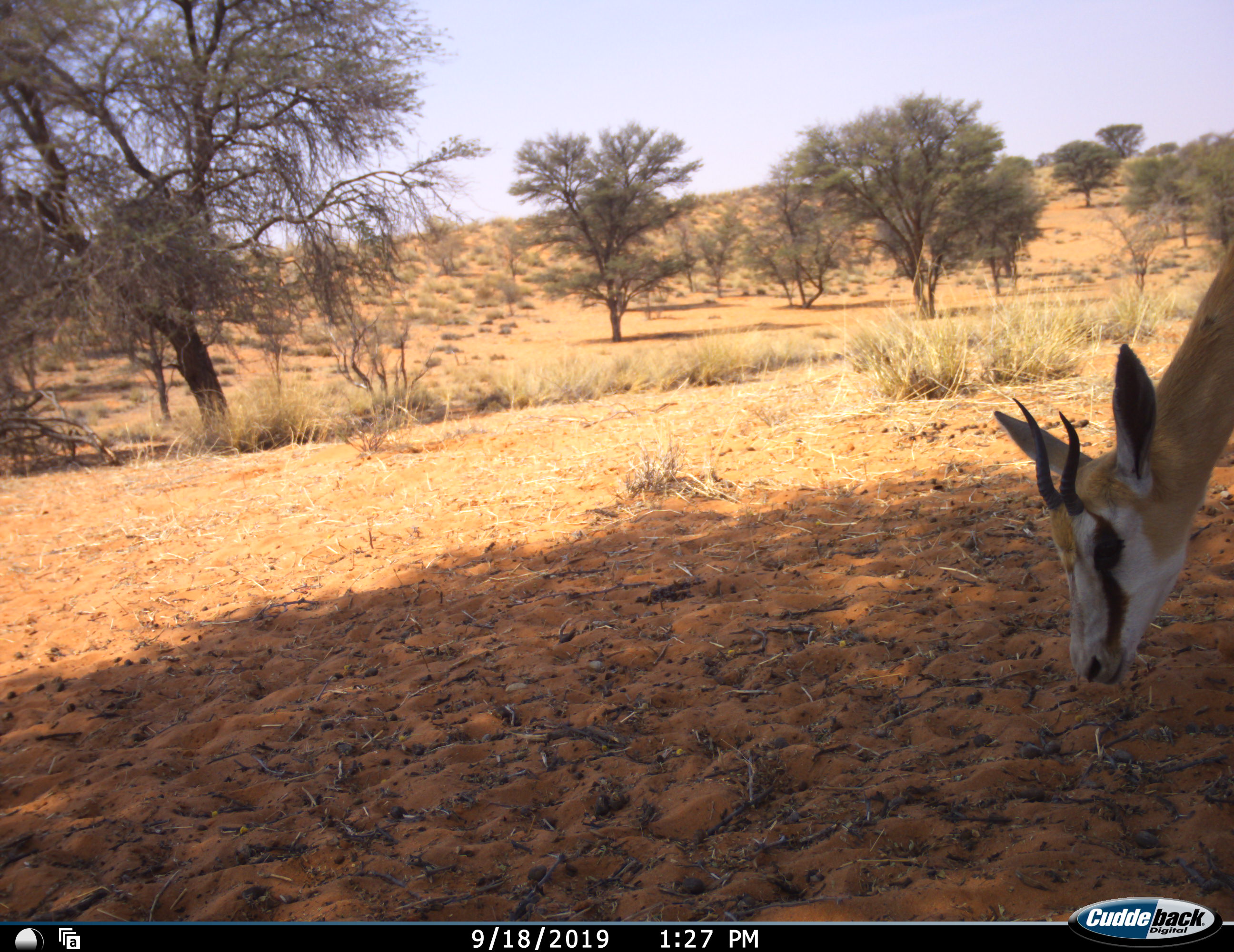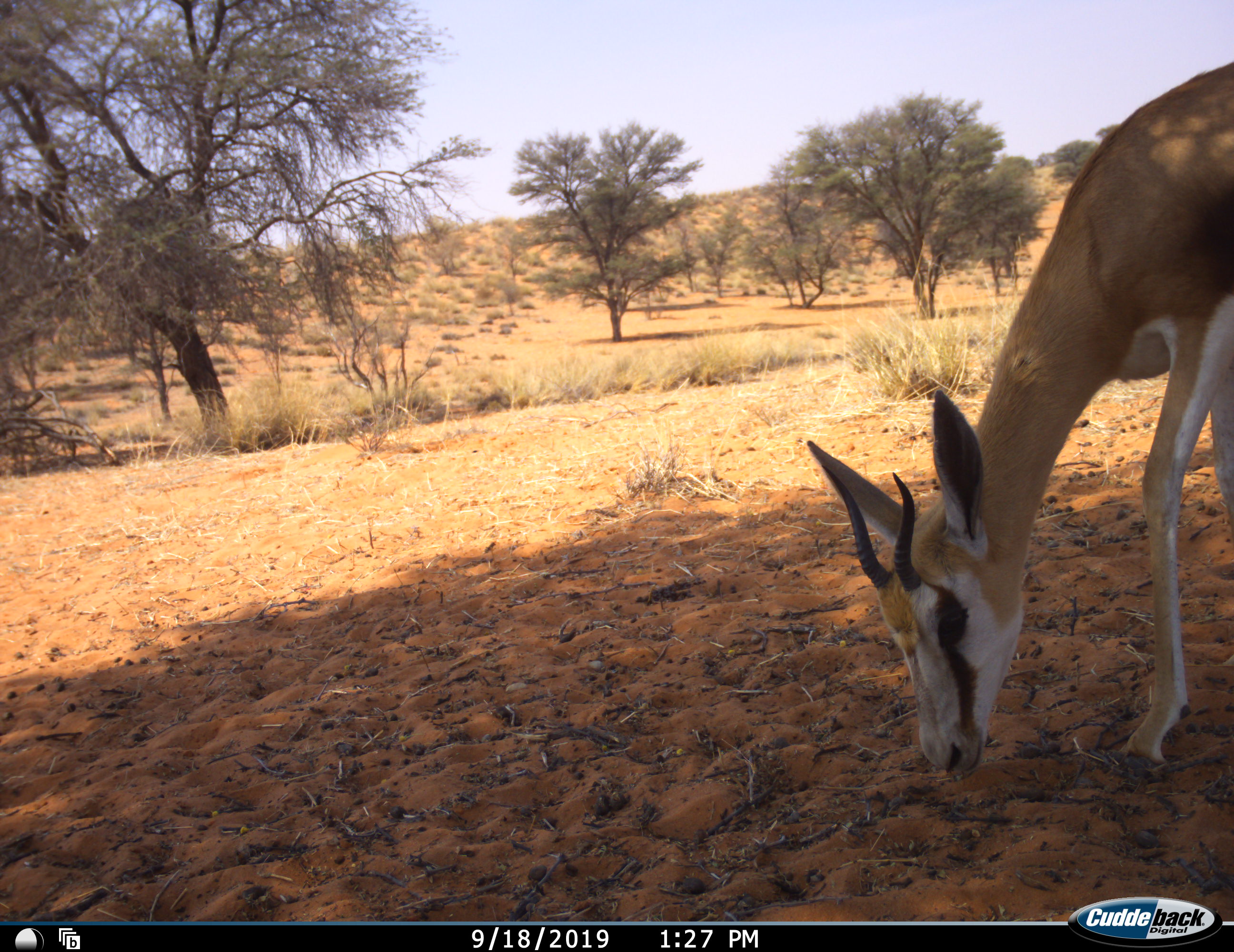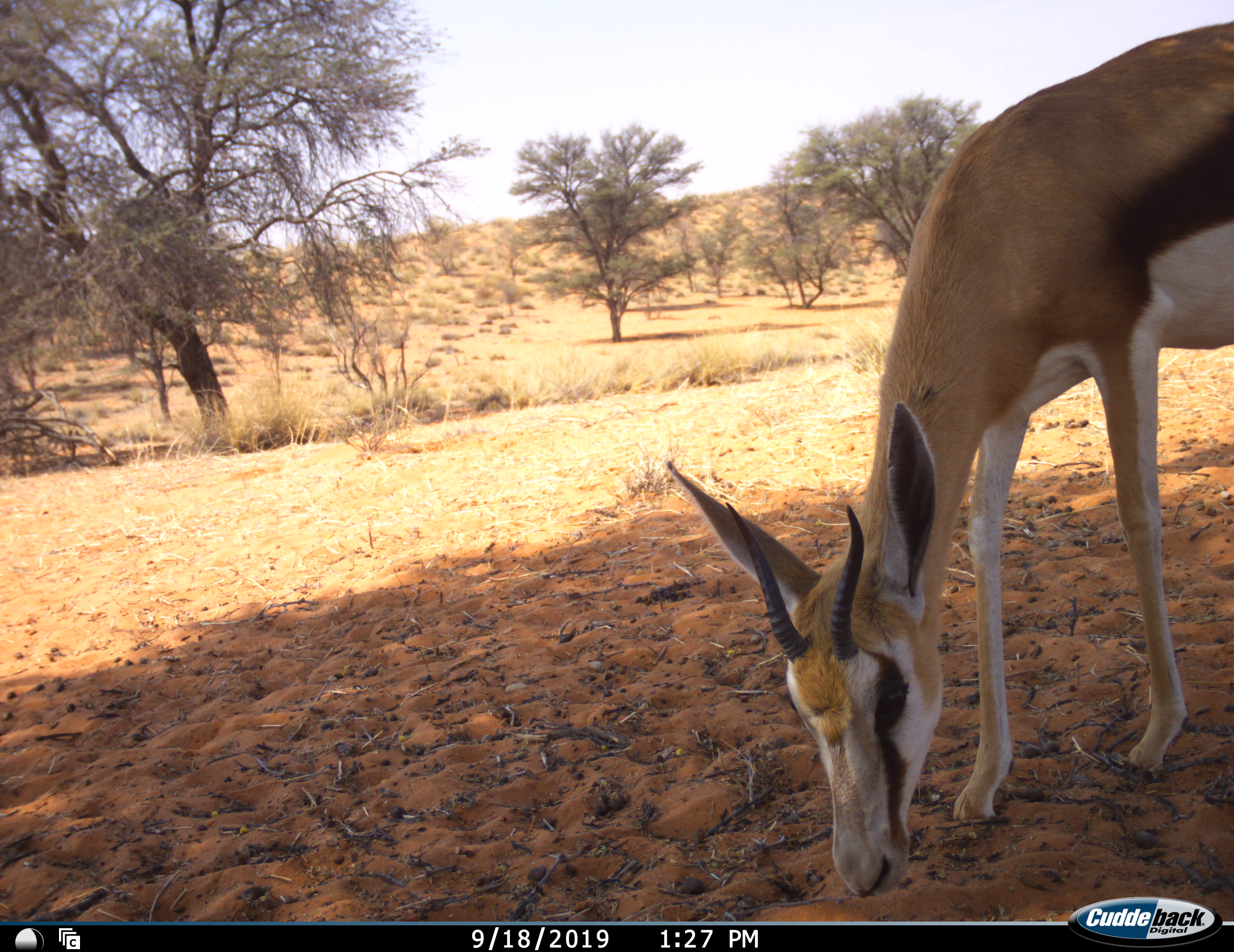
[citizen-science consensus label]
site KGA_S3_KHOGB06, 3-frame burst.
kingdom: Animalia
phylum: Chordata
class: Mammalia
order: Artiodactyla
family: Bovidae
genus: Antidorcas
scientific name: Antidorcas marsupialis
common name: springbok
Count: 1.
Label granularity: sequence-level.